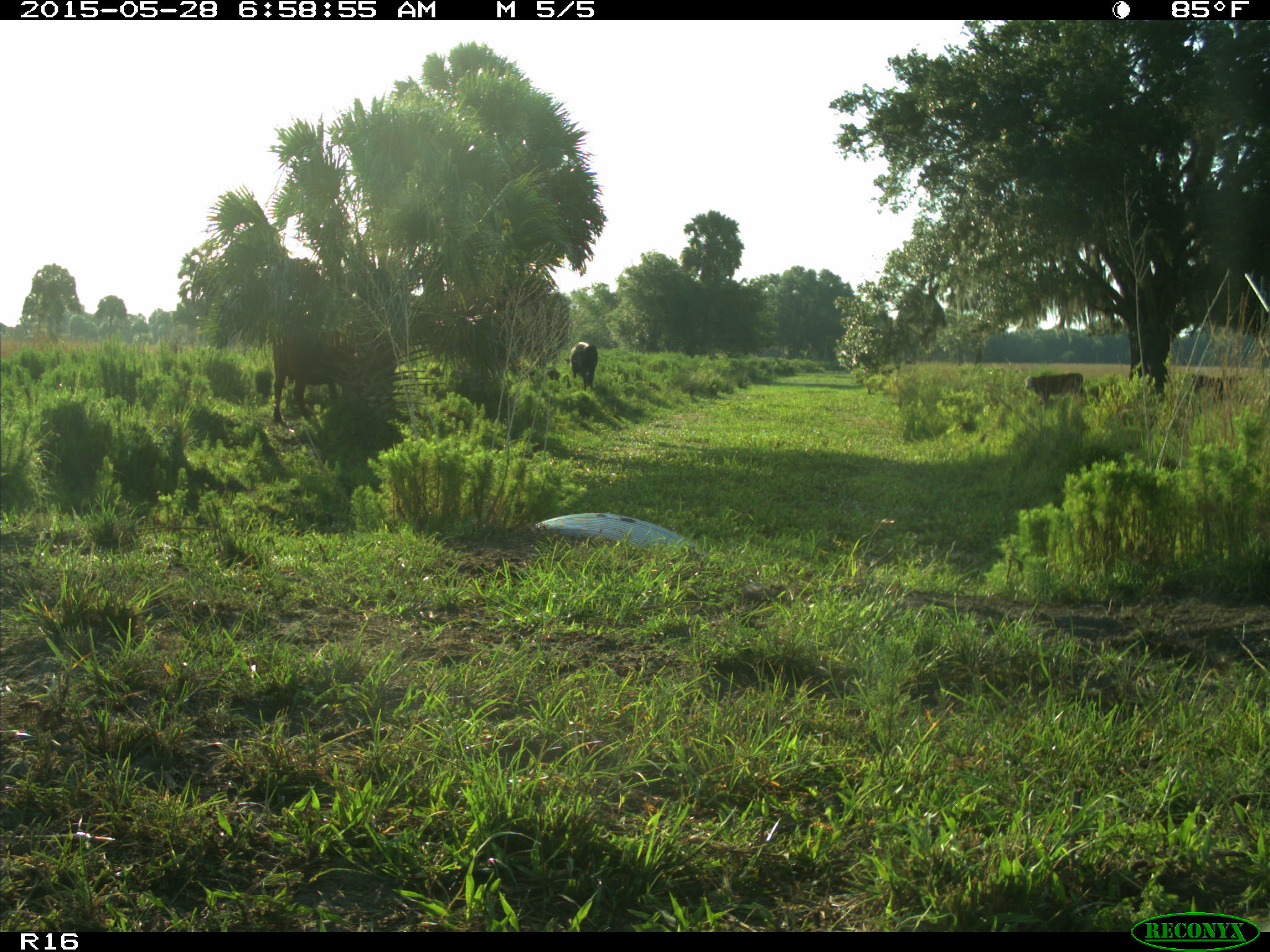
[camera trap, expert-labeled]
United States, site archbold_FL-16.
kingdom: Animalia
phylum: Chordata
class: Mammalia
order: Artiodactyla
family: Bovidae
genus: Bos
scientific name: Bos taurus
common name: domestic cow